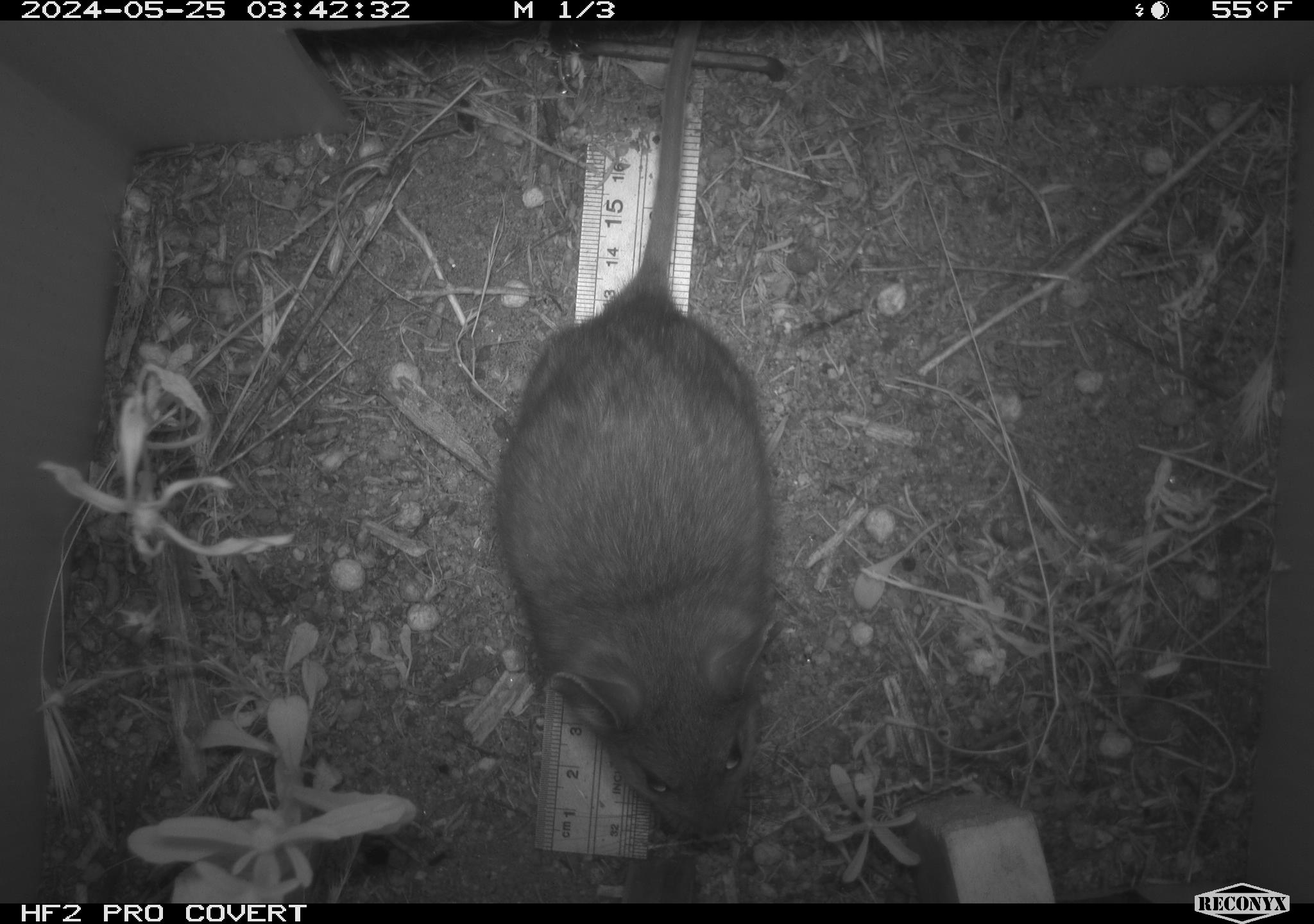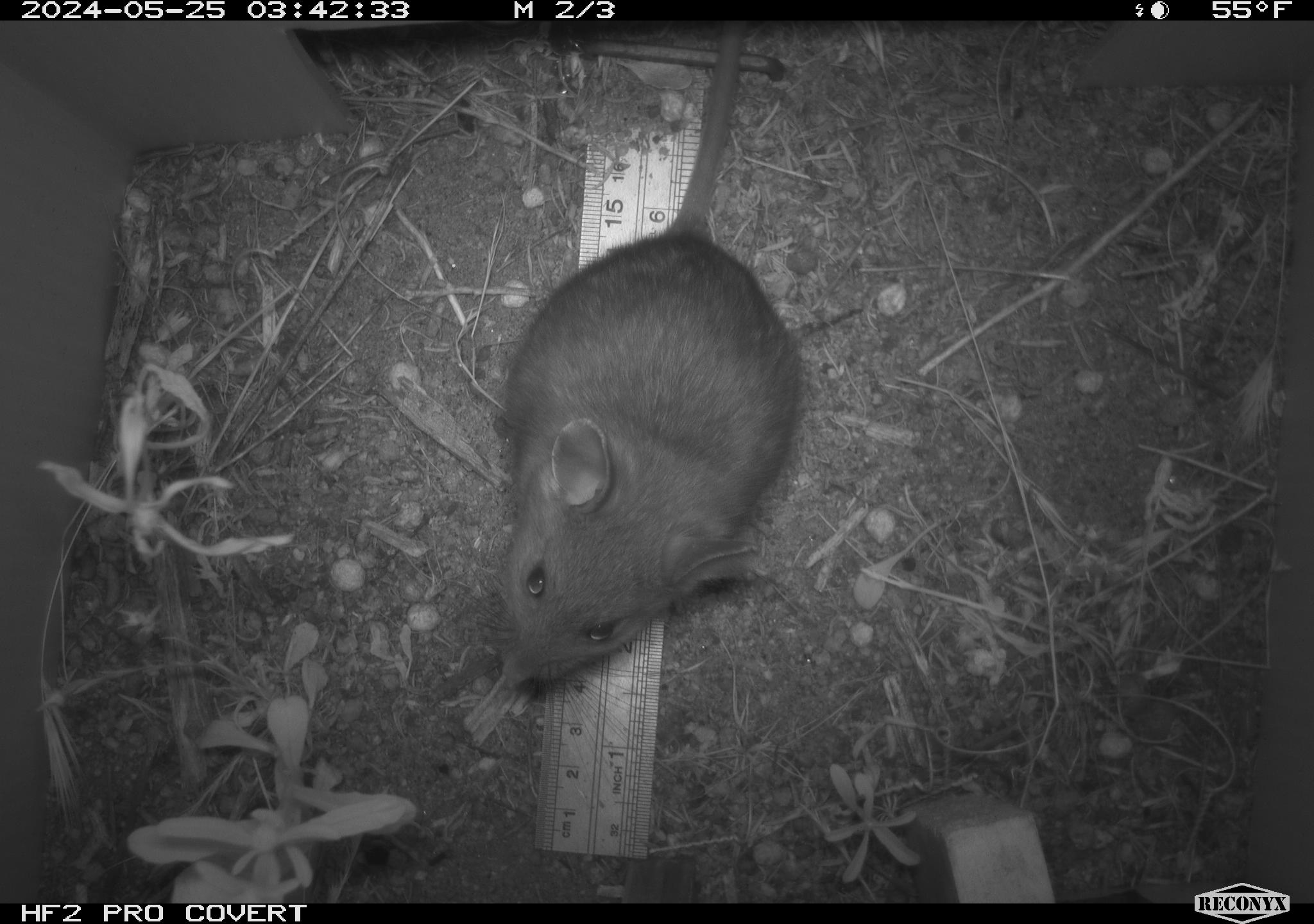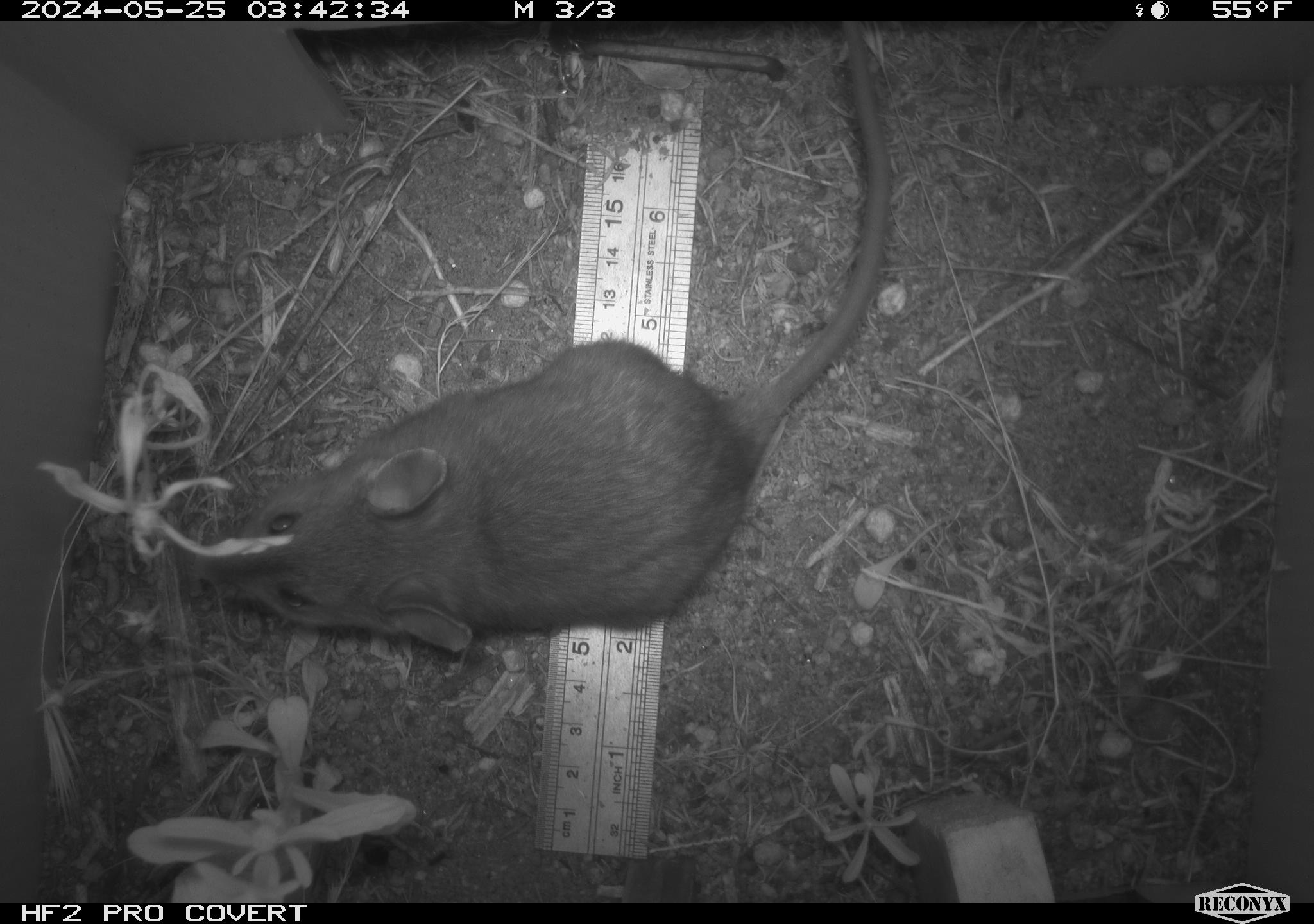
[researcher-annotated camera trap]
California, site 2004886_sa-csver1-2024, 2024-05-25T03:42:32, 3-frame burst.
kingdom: Animalia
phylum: Chordata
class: Mammalia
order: Rodentia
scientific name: Rodentia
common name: rodent